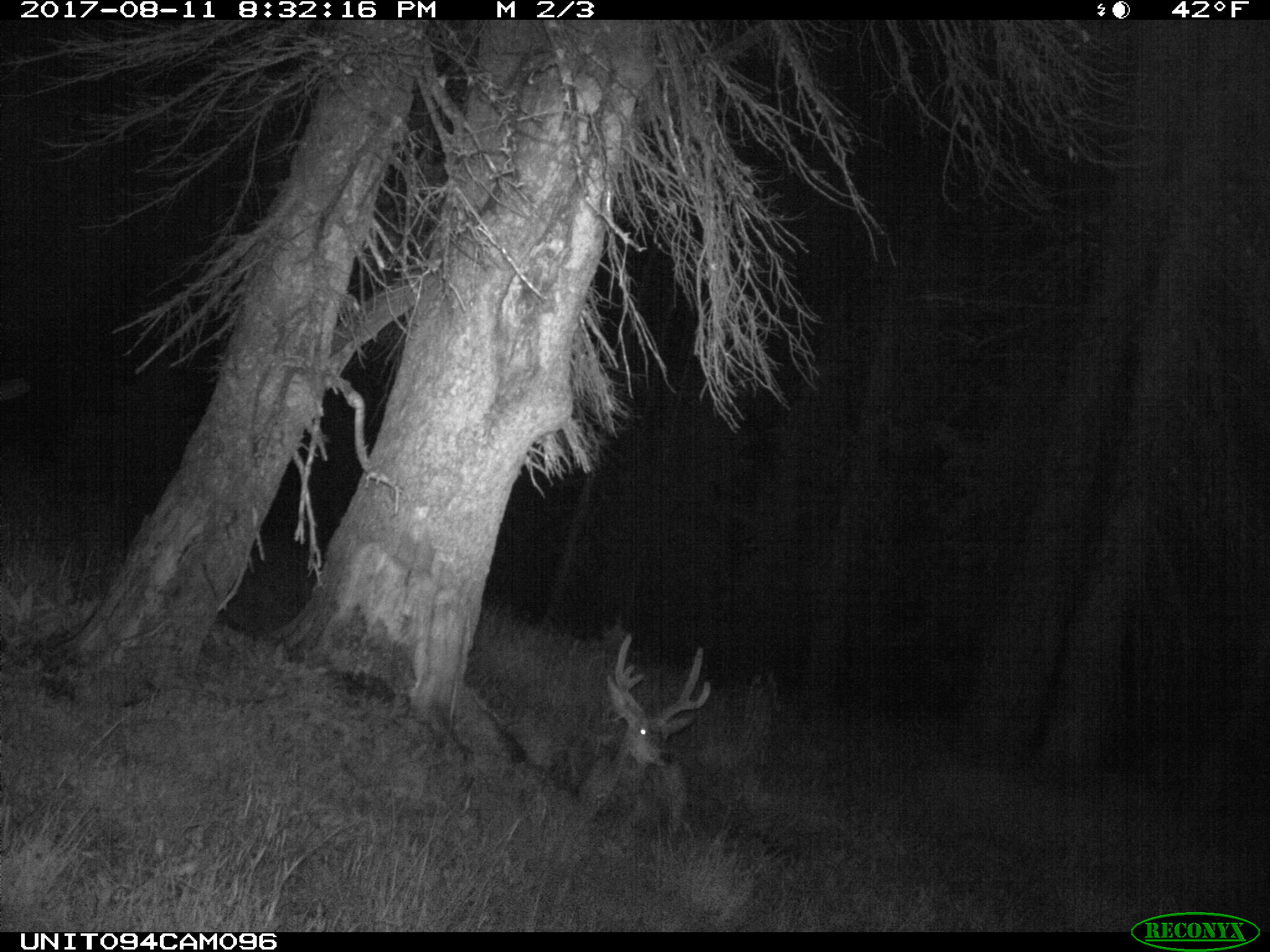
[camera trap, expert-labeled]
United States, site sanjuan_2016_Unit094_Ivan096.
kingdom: Animalia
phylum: Chordata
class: Mammalia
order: Artiodactyla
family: Cervidae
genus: Odocoileus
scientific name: Odocoileus hemionus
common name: mule deer